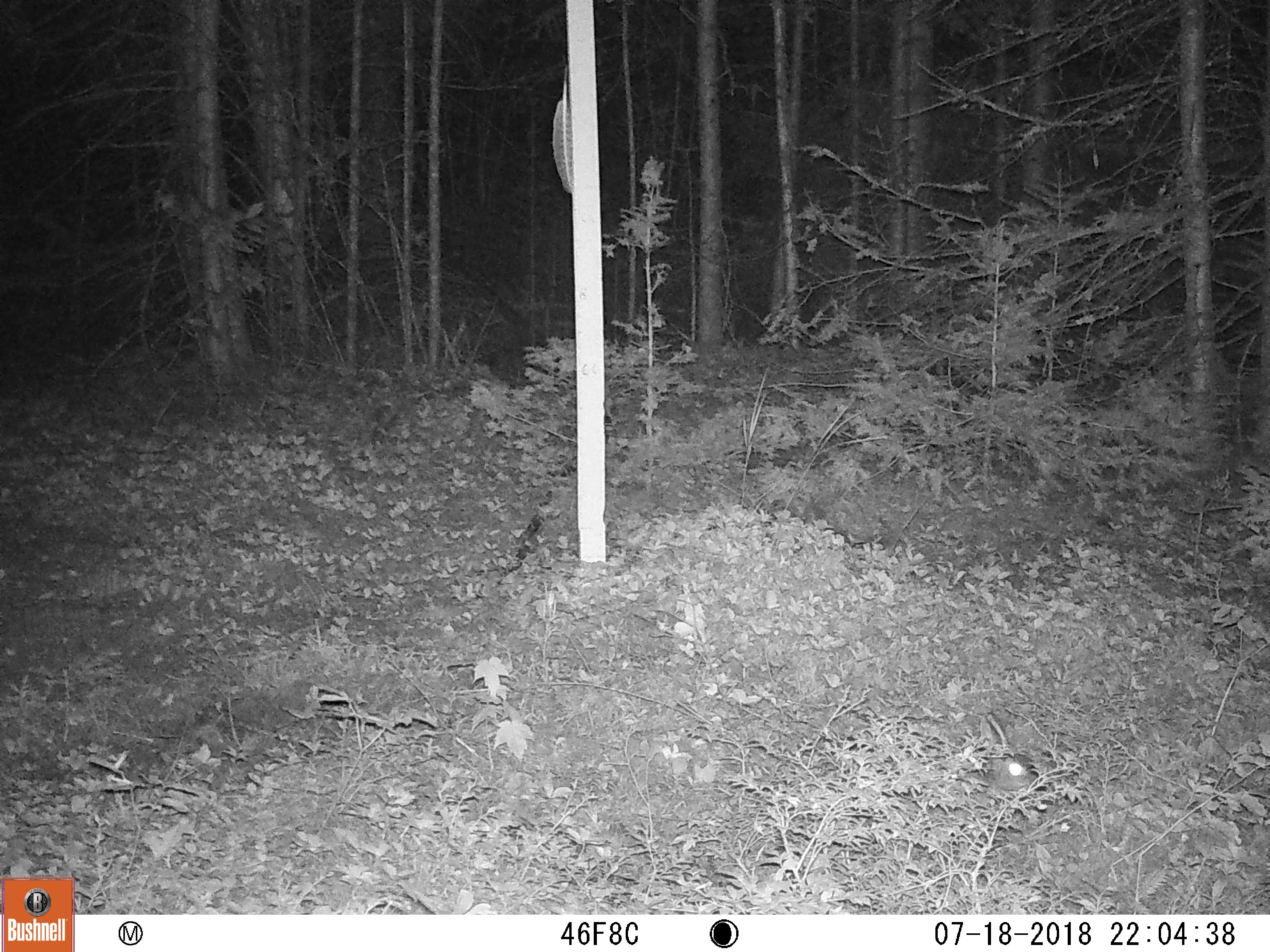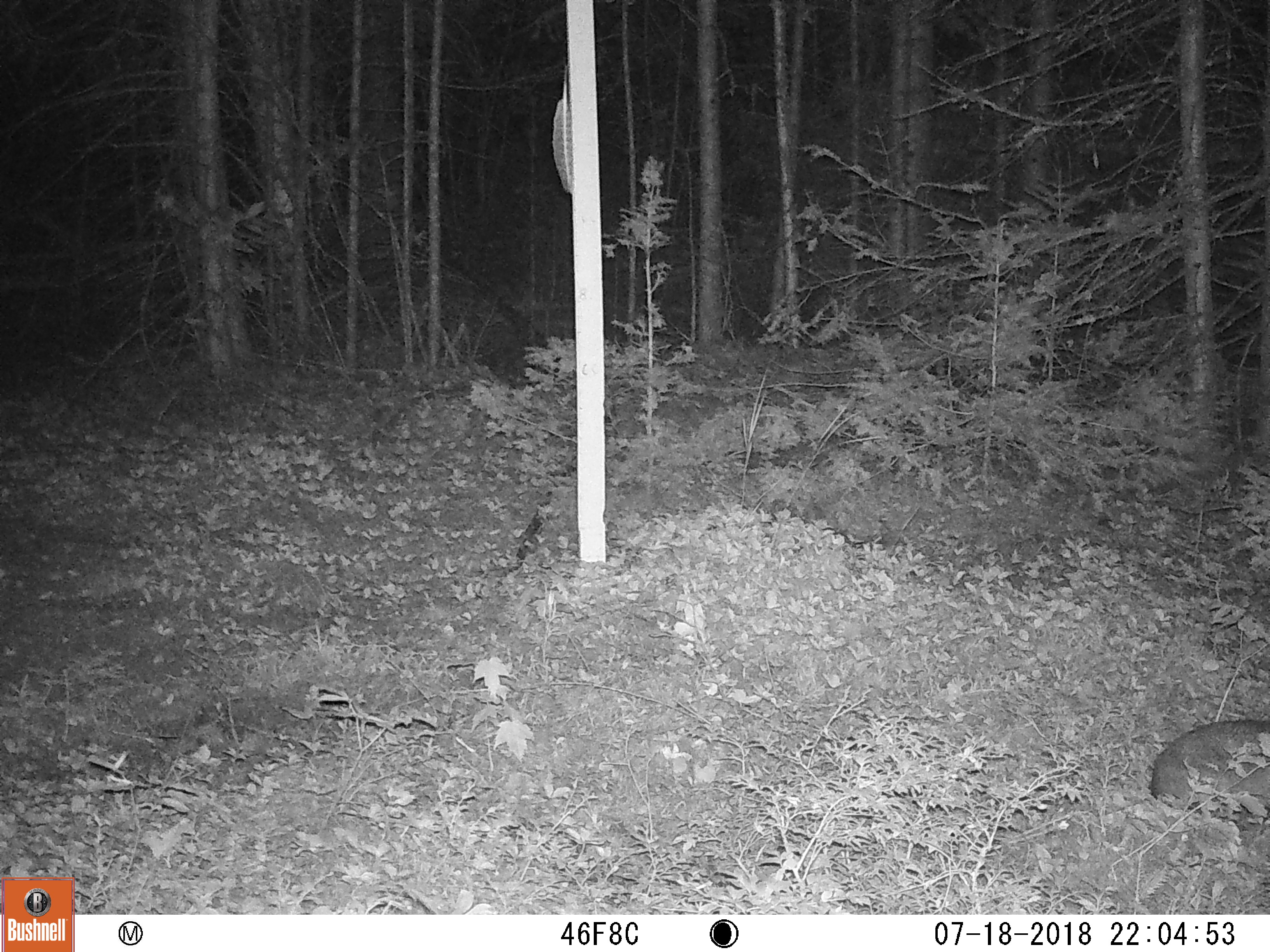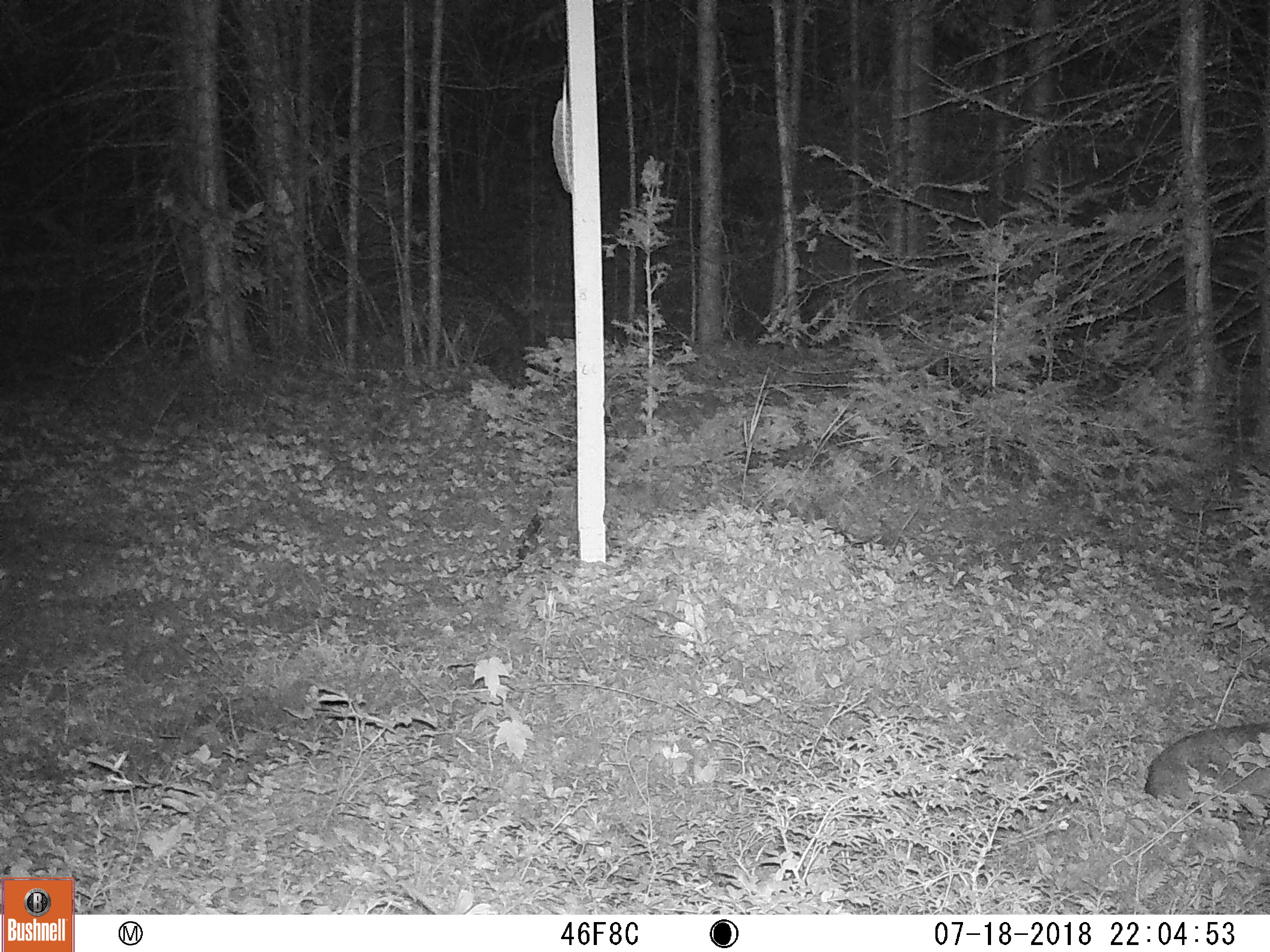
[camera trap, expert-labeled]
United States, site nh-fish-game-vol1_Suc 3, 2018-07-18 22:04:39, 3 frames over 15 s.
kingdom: Animalia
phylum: Chordata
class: Mammalia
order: Lagomorpha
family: Leporidae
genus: Lepus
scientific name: Lepus americanus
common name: snowshoe hare